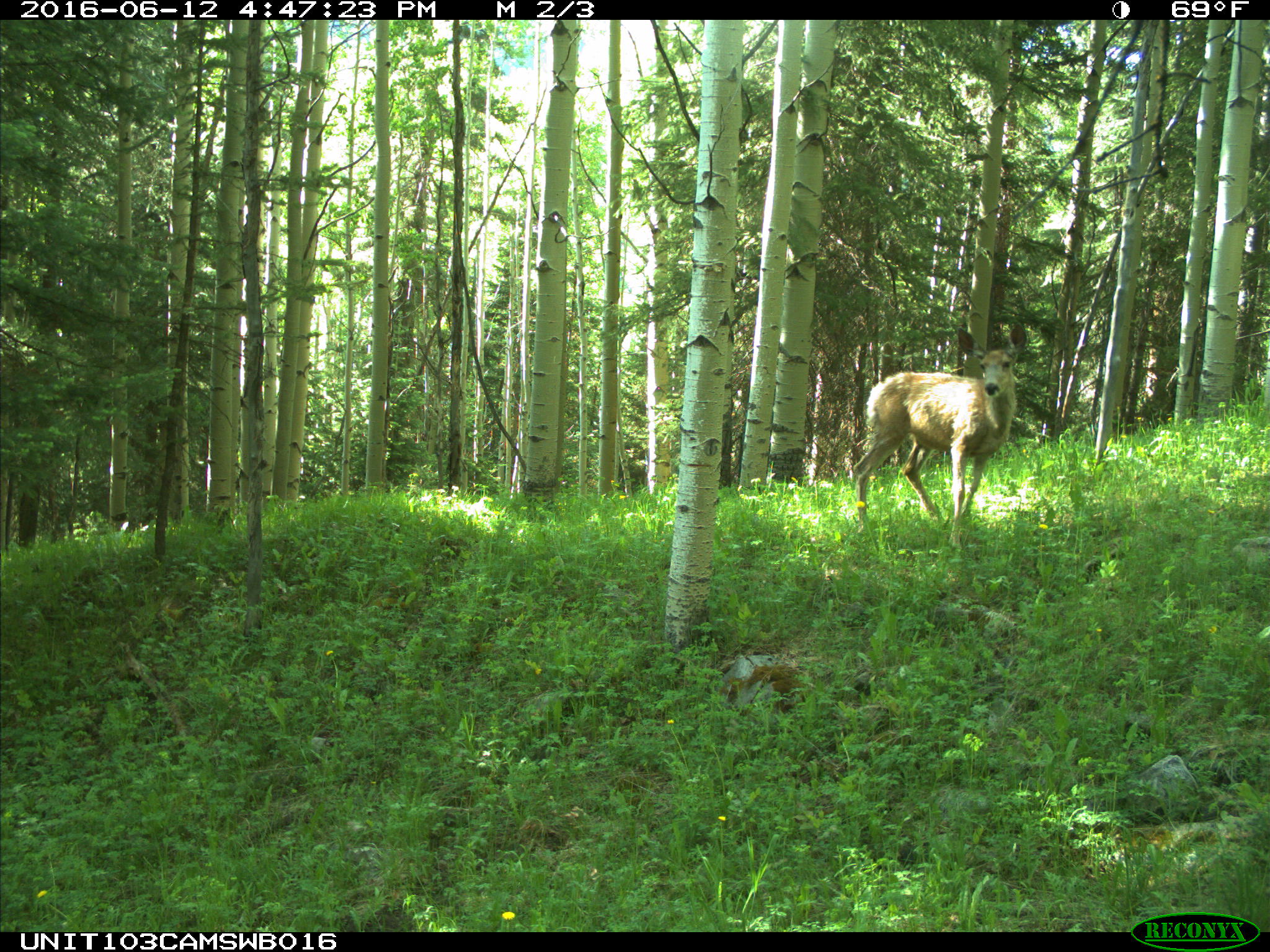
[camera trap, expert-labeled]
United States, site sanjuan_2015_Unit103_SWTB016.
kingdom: Animalia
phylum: Chordata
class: Mammalia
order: Artiodactyla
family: Cervidae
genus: Odocoileus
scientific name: Odocoileus hemionus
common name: mule deer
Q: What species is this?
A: Odocoileus hemionus (mule deer).